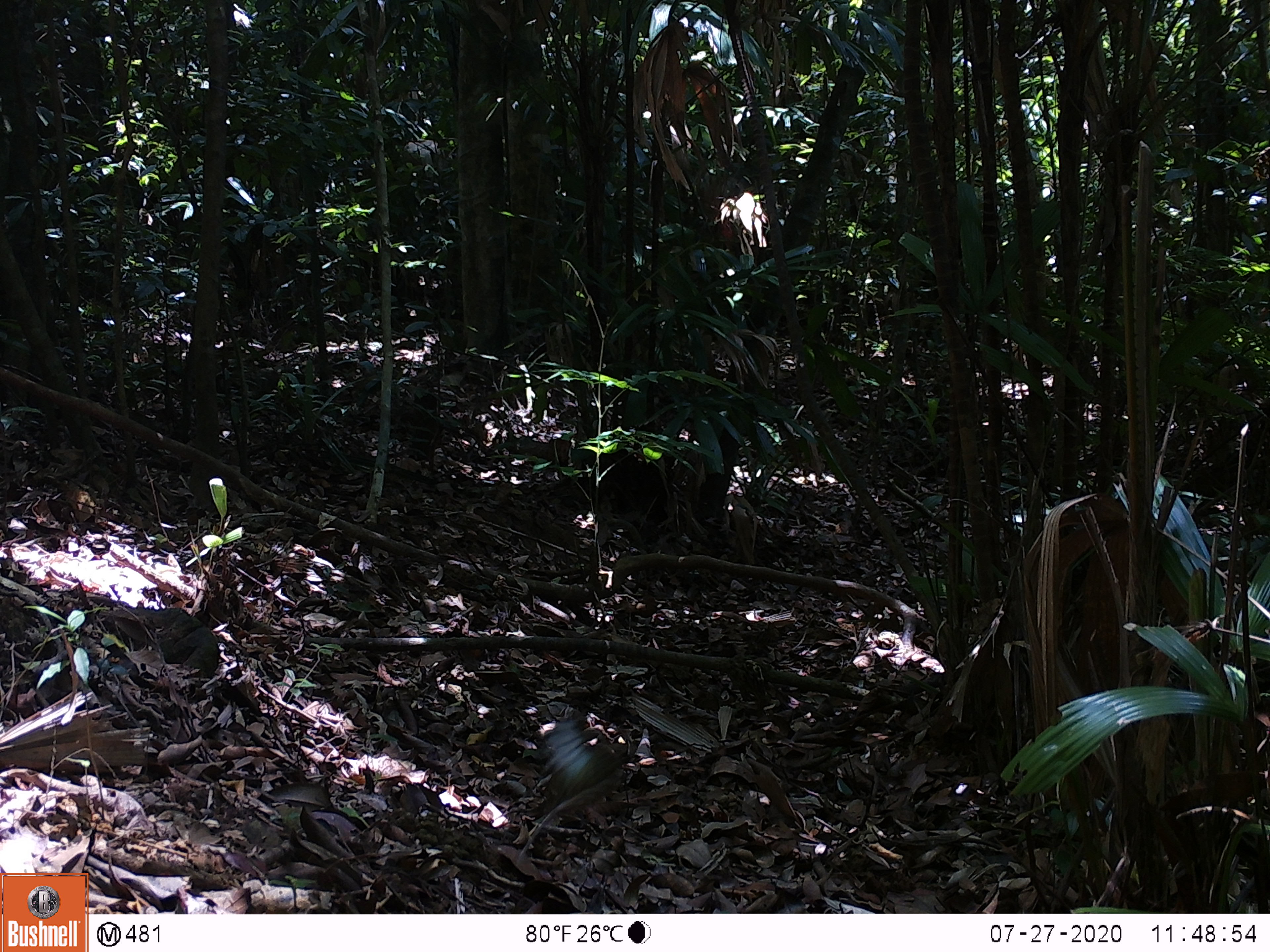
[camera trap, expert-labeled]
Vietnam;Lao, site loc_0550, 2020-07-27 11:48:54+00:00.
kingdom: Animalia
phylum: Chordata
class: Aves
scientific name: Aves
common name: bird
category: unidentified bird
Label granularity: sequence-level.